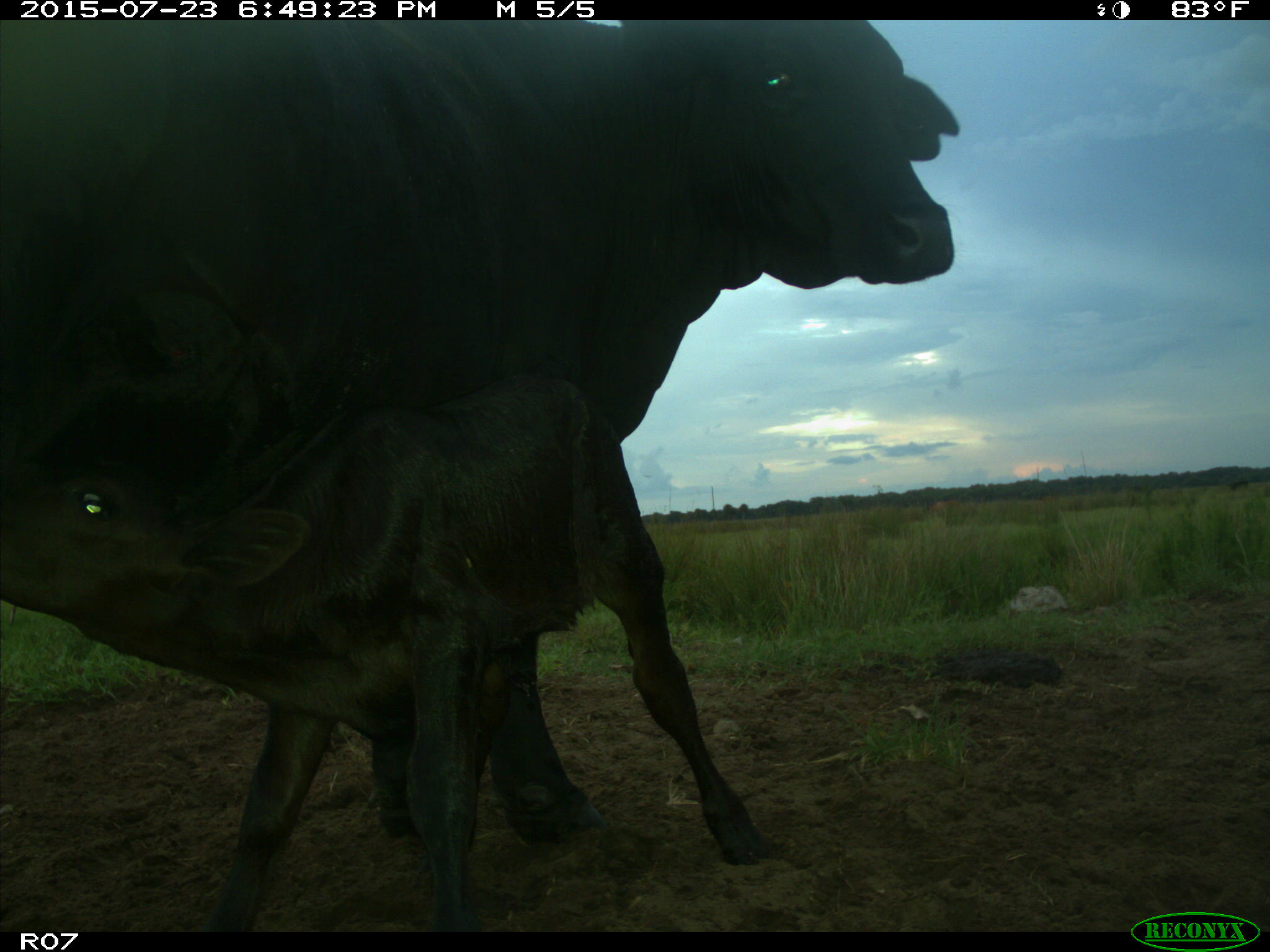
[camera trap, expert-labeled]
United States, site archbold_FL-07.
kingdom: Animalia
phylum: Chordata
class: Mammalia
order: Artiodactyla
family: Bovidae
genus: Bos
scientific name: Bos taurus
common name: domestic cow